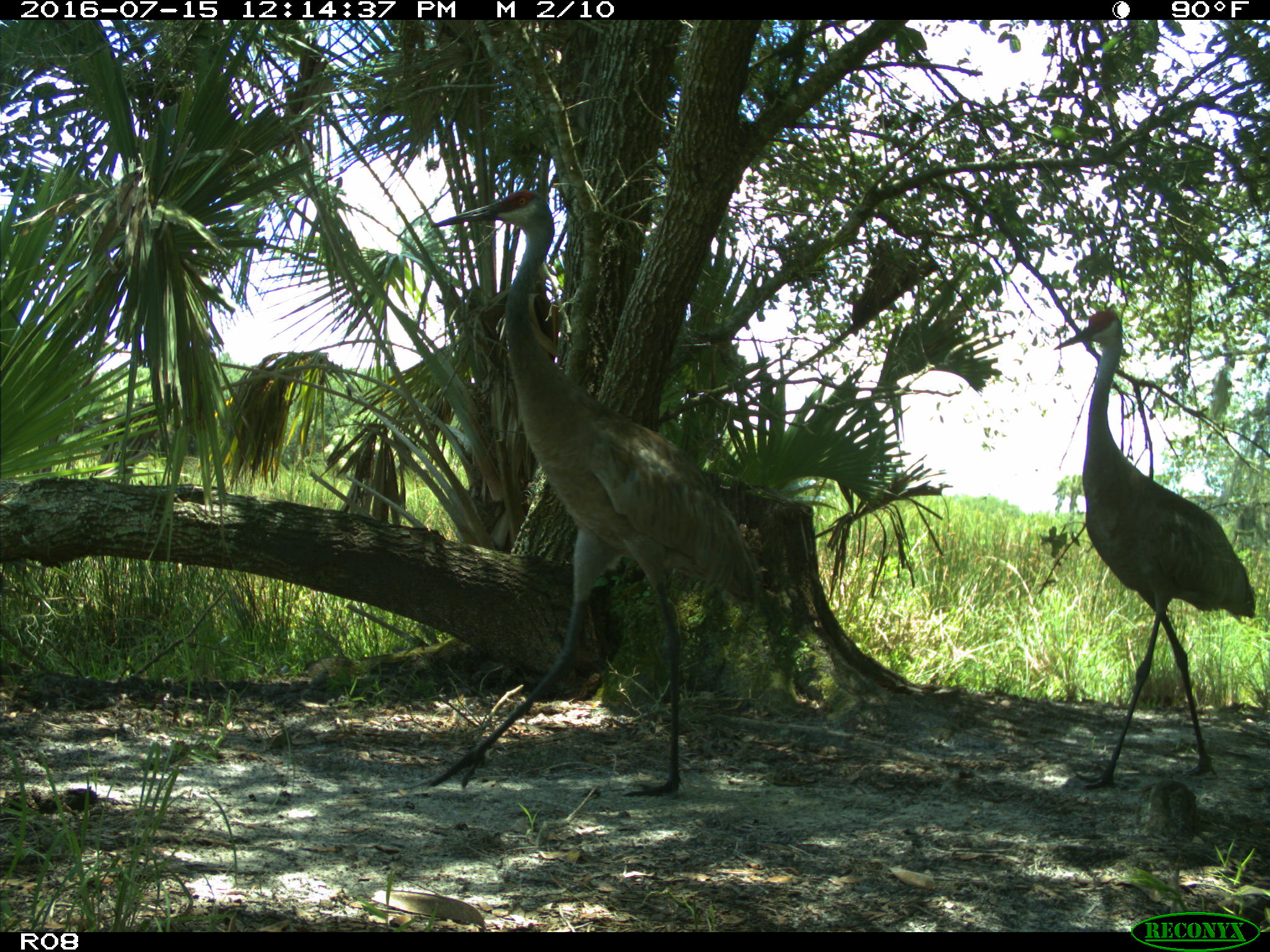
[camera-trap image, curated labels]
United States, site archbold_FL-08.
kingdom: Animalia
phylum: Chordata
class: Aves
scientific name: Aves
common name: birds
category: unidentified bird